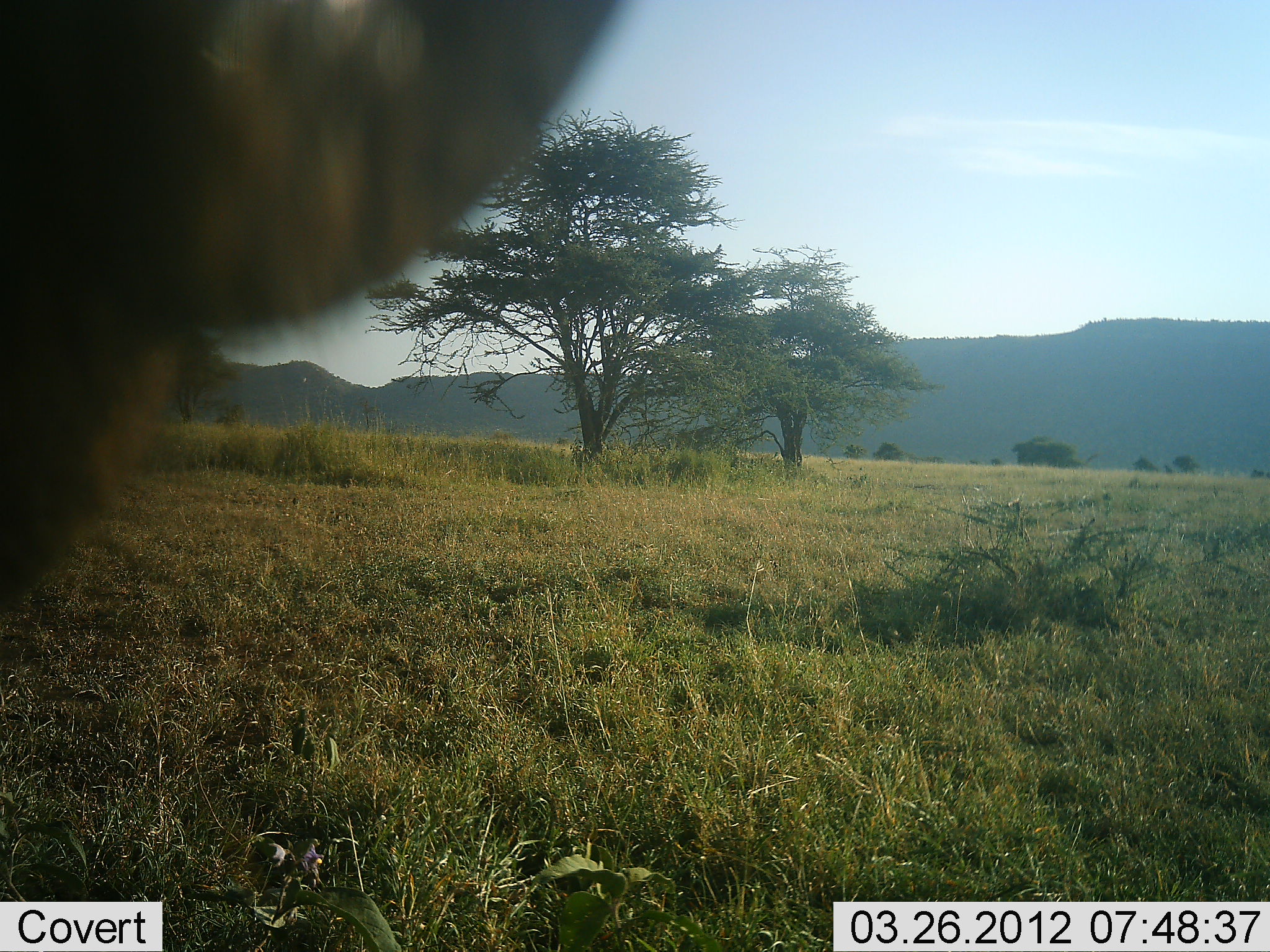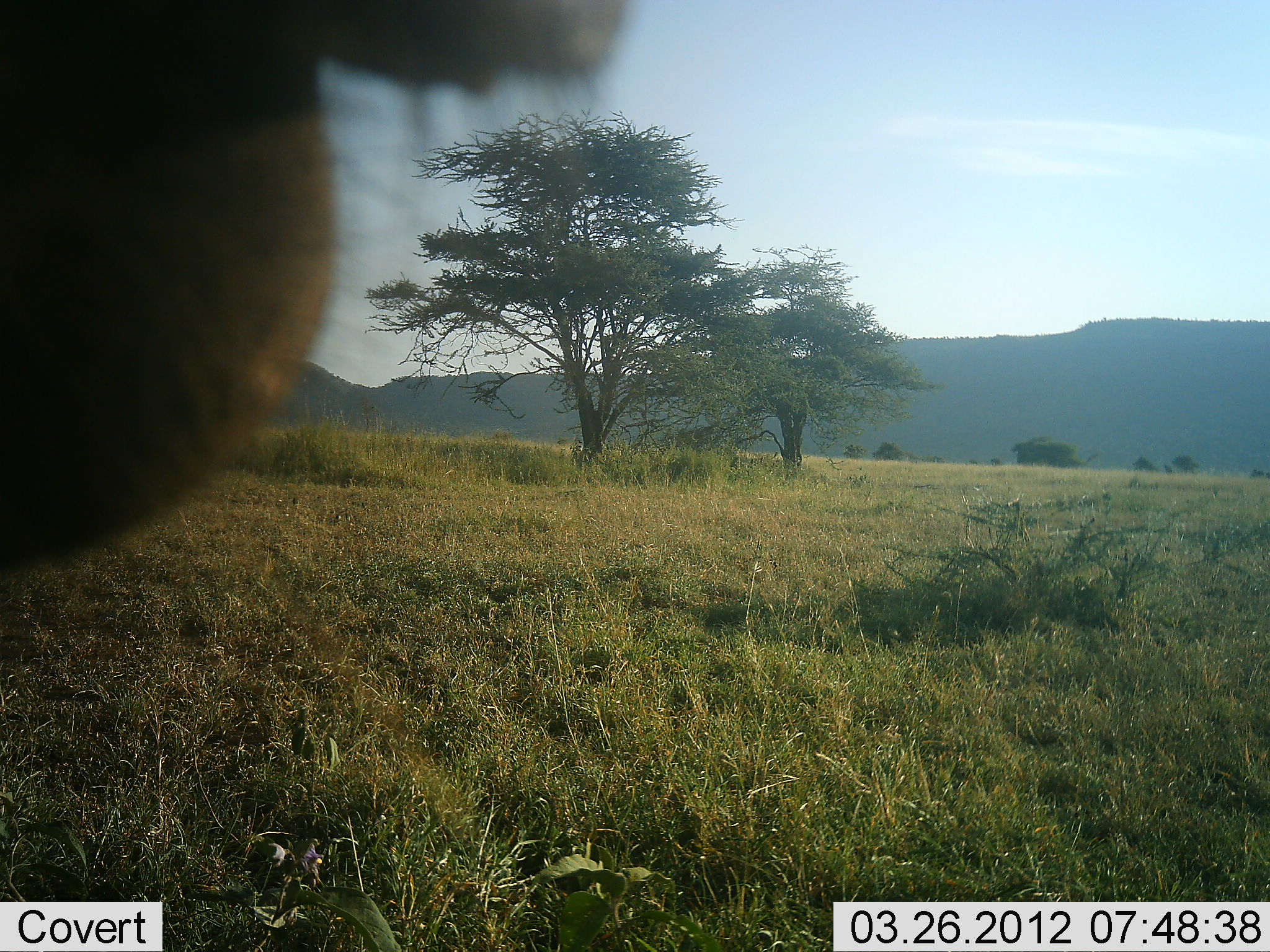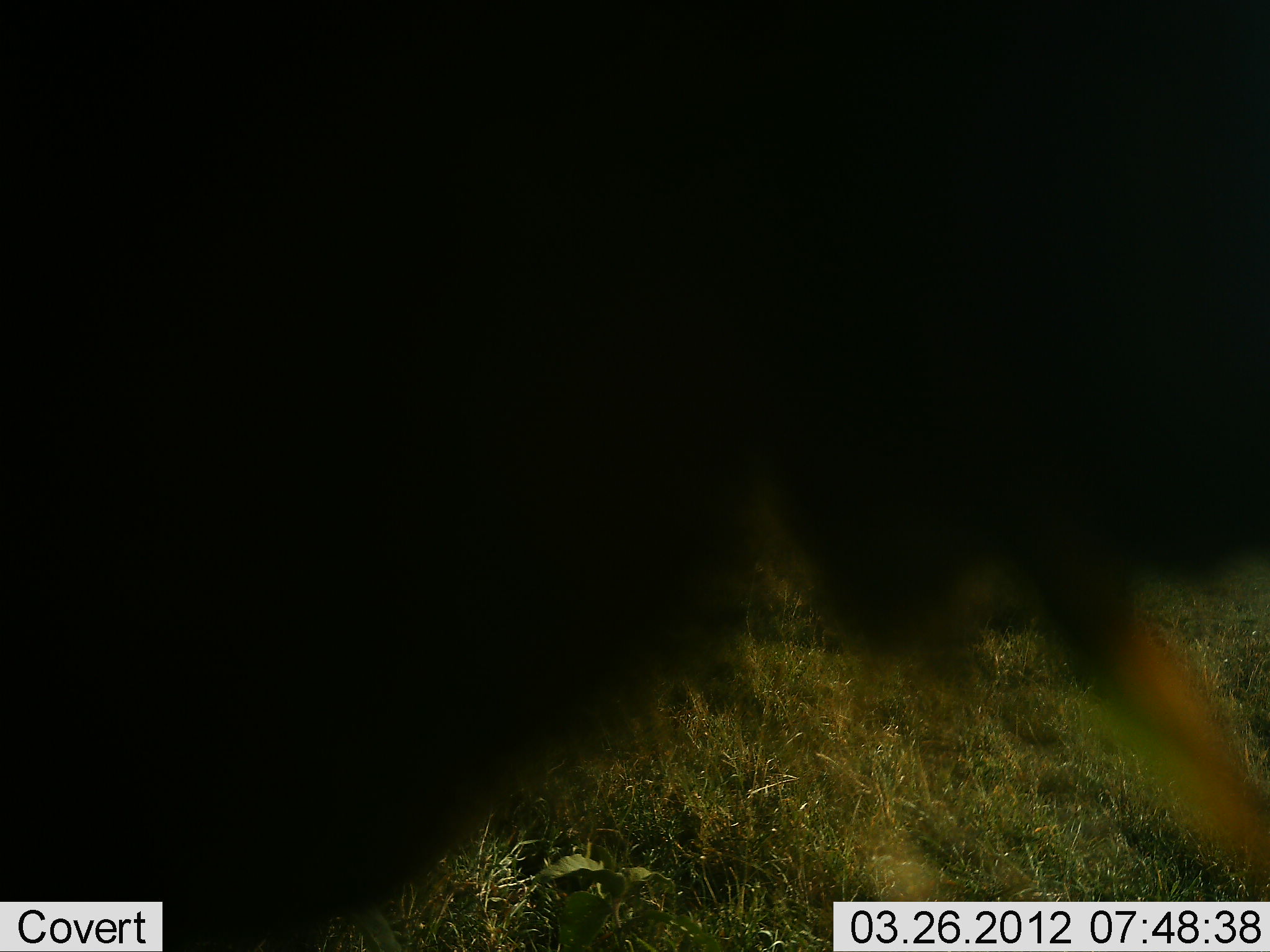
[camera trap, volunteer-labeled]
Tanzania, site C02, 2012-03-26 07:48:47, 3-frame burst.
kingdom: Animalia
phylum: Chordata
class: Mammalia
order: Artiodactyla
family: Bovidae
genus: Syncerus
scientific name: Syncerus caffer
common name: cape buffalo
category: buffalo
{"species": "buffalo (cape buffalo) (Syncerus caffer)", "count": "1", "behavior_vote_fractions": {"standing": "100%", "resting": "0%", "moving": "0%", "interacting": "0%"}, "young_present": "0%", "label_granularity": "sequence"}